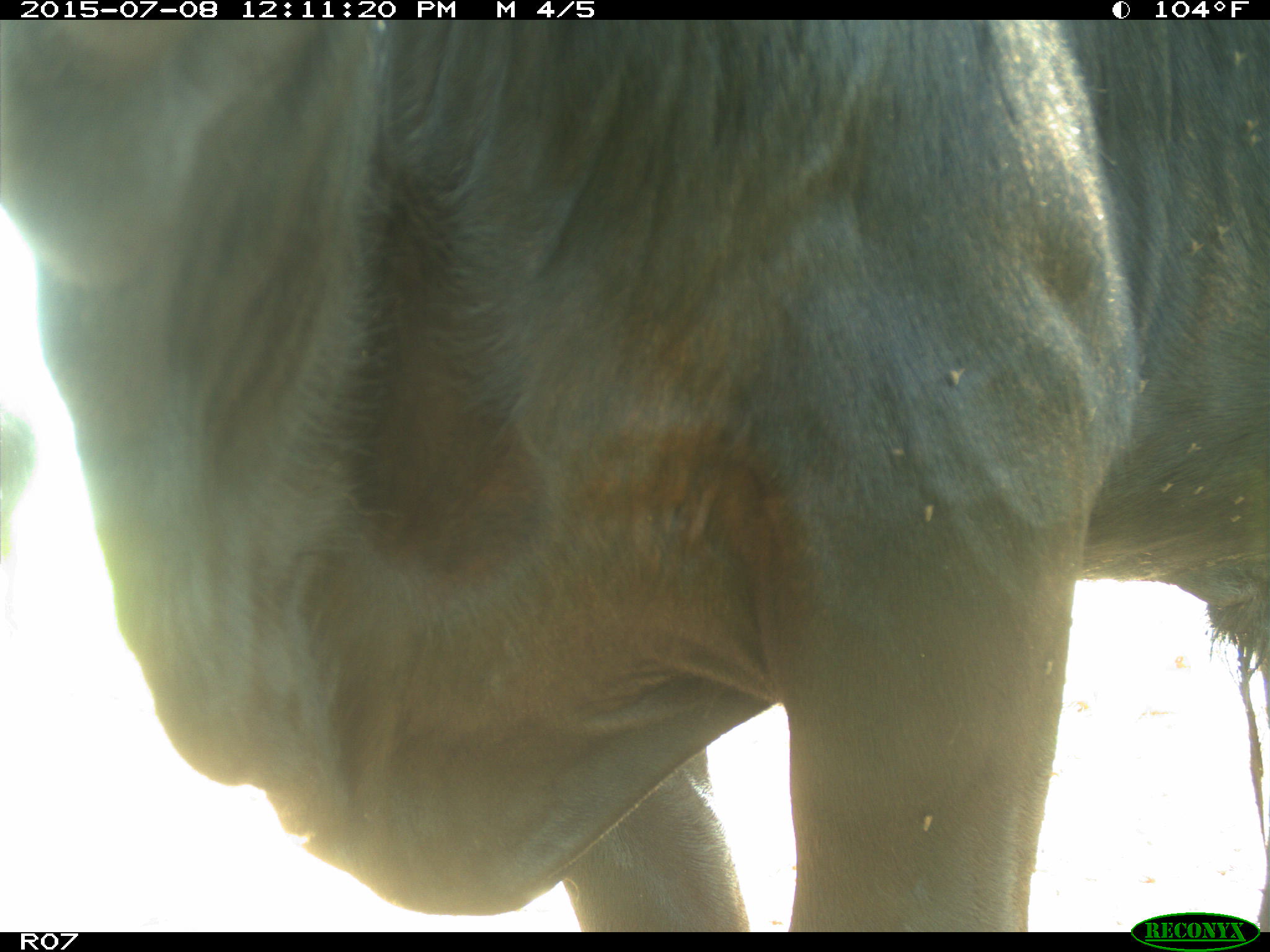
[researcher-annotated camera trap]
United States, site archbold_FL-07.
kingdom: Animalia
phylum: Chordata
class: Mammalia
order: Artiodactyla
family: Bovidae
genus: Bos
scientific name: Bos taurus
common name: domestic cow